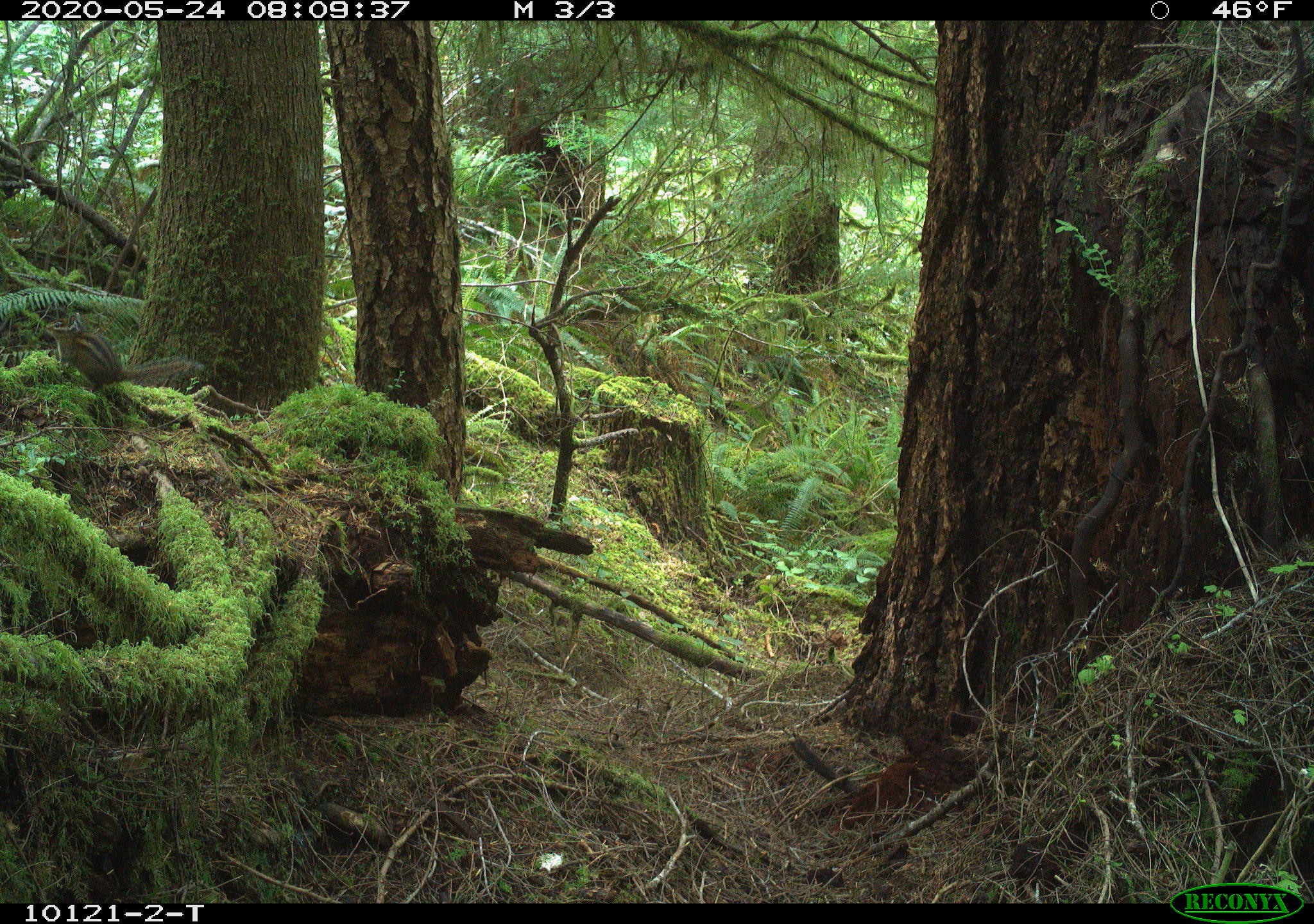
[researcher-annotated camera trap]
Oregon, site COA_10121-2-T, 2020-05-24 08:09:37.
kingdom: Animalia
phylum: Chordata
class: Mammalia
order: Rodentia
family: Sciuridae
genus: Neotamias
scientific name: Neotamias townsendii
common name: townsend's chipmunk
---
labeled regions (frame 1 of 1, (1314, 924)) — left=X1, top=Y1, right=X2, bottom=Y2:
townsend's chipmunk: left=39, top=309, right=206, bottom=393